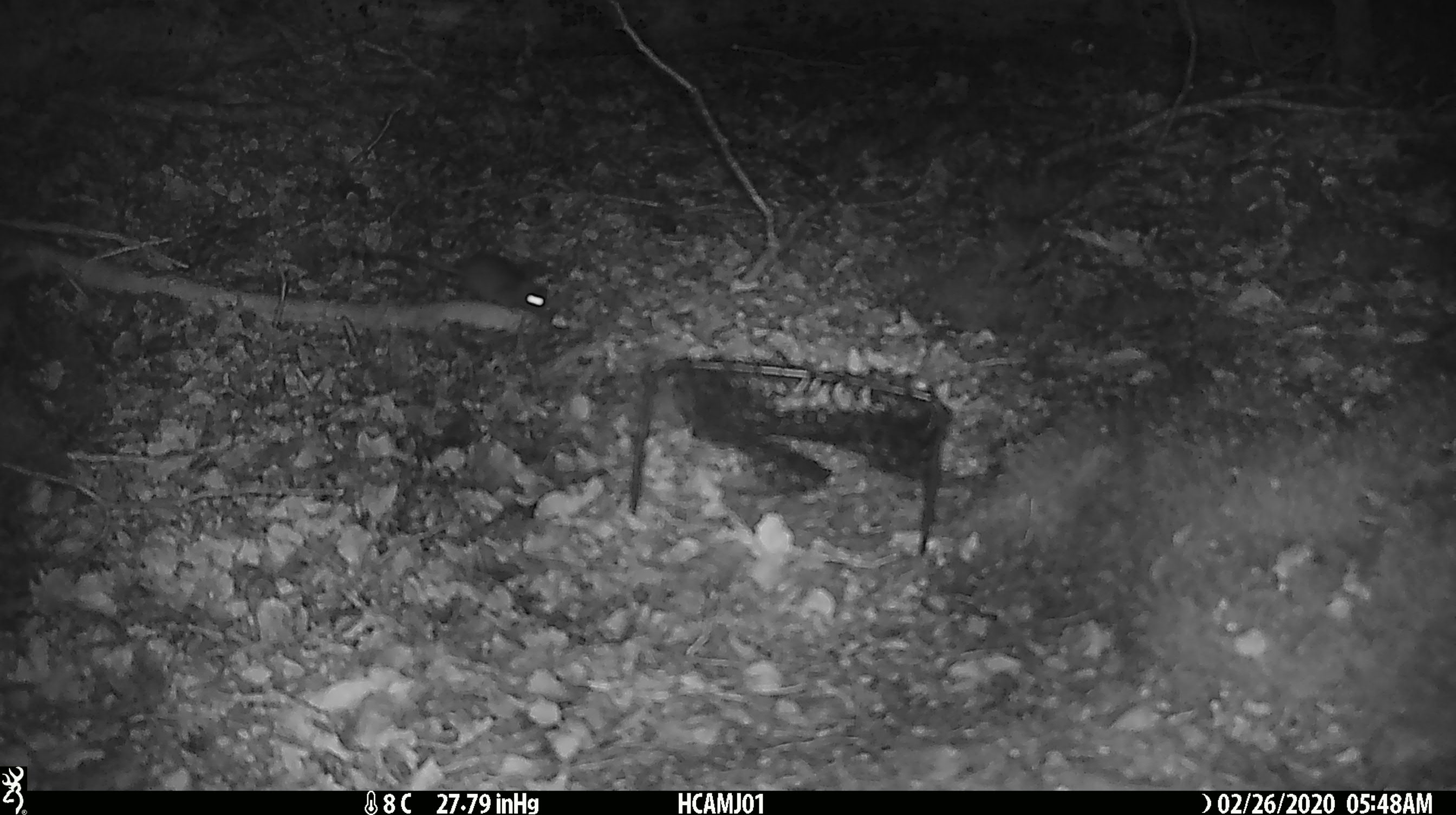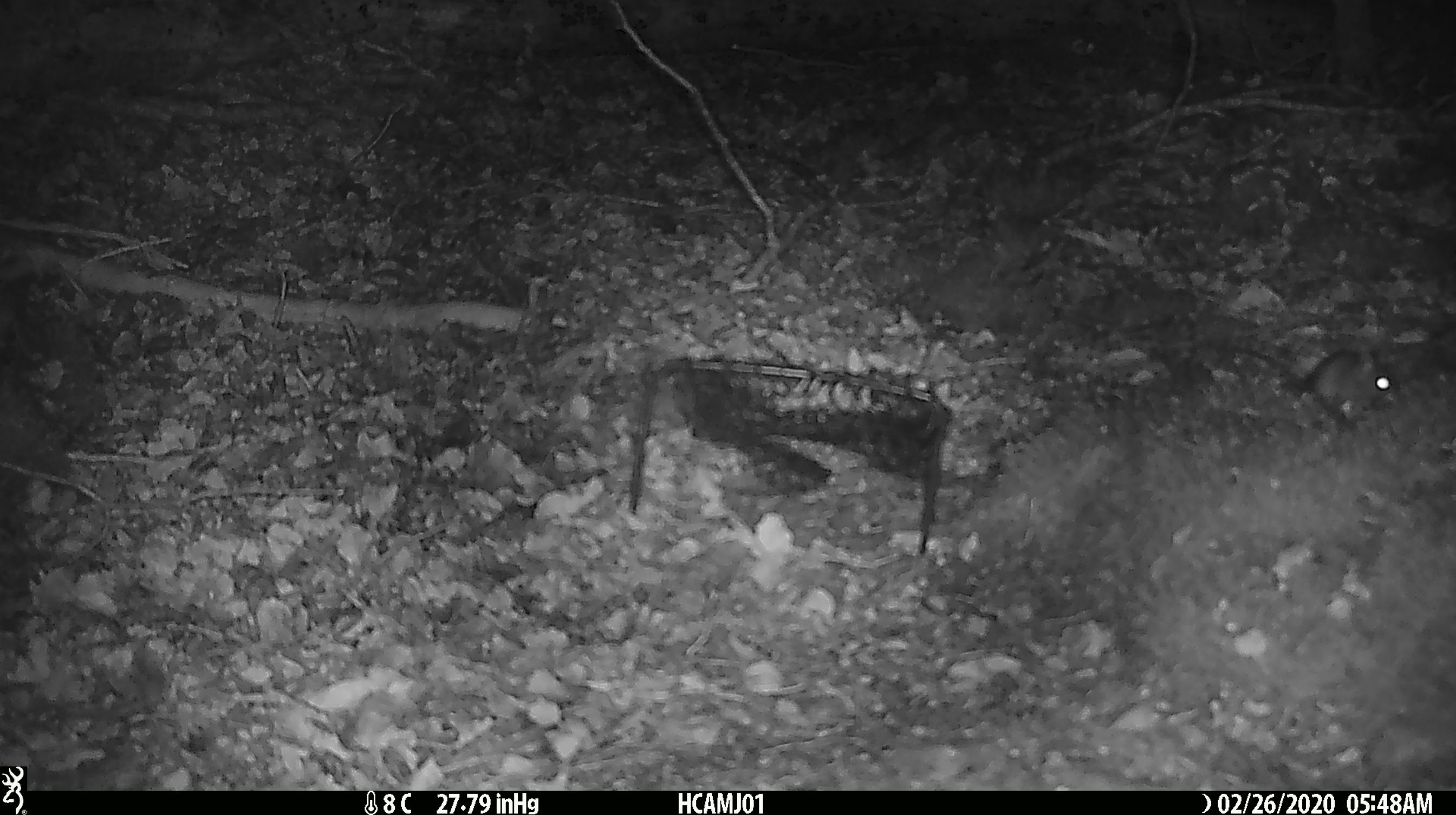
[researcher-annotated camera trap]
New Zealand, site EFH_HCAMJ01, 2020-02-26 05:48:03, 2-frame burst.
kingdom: Animalia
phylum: Chordata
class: Mammalia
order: Rodentia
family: Muridae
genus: Mus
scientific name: Mus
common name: mouse